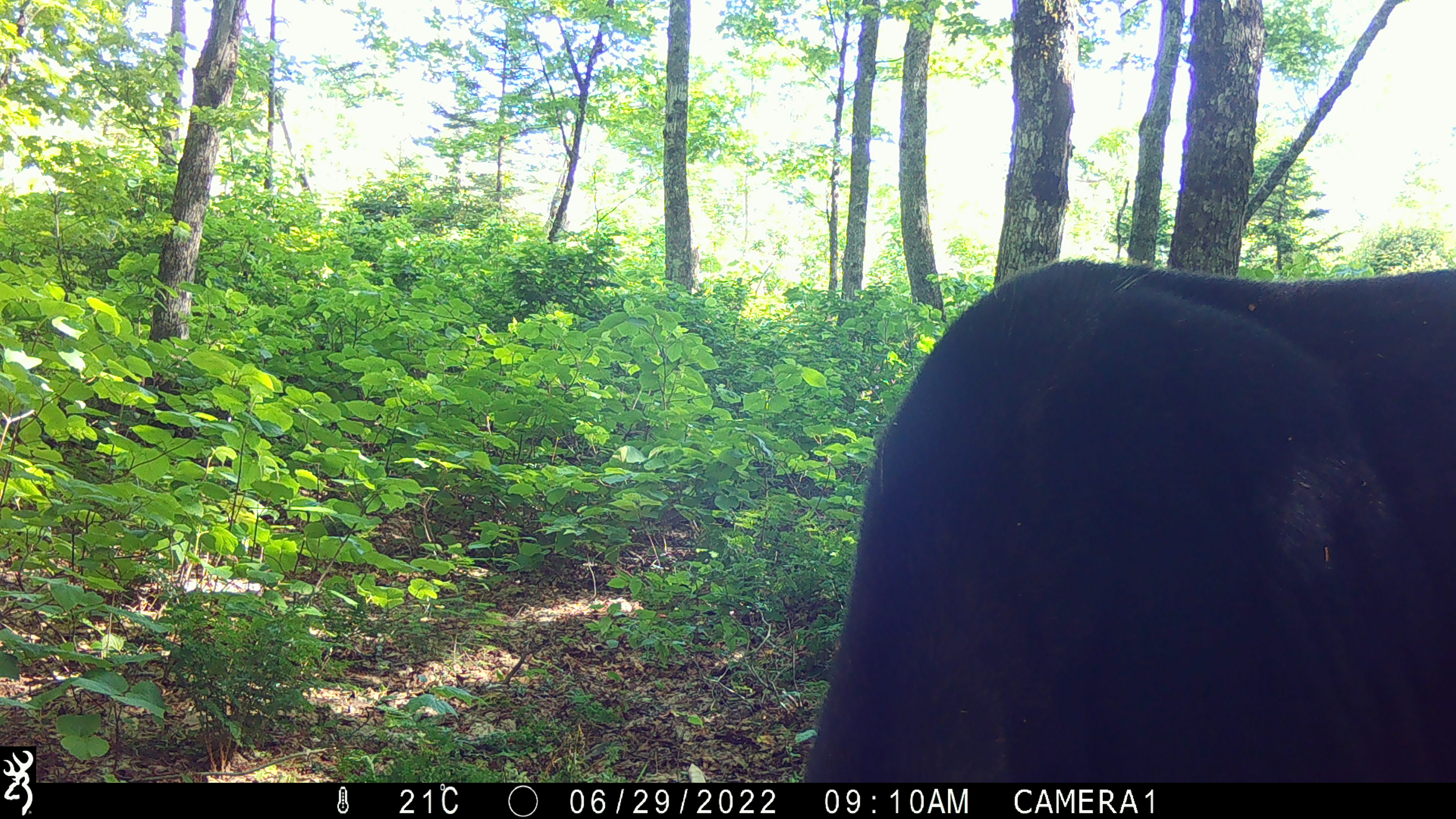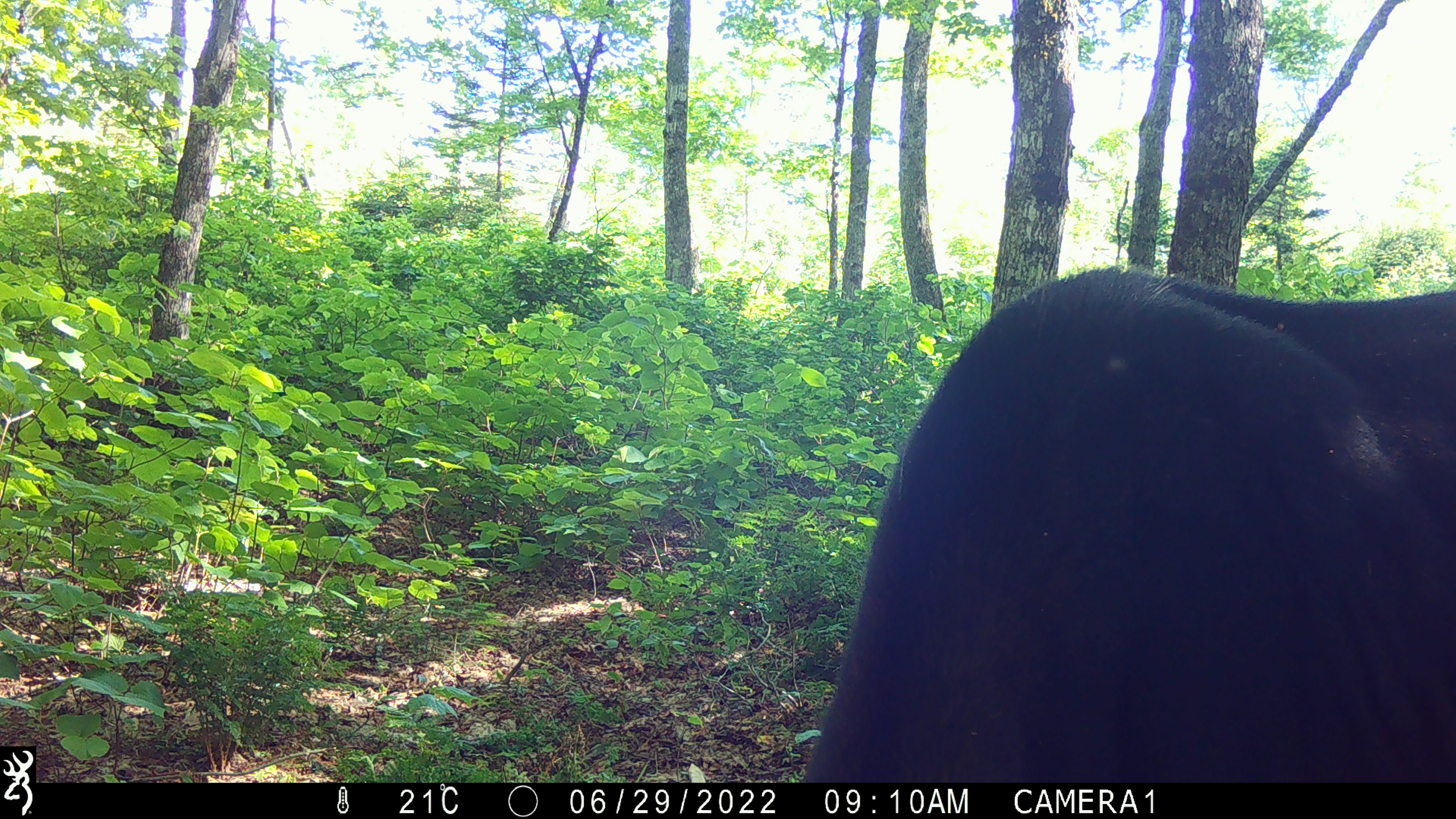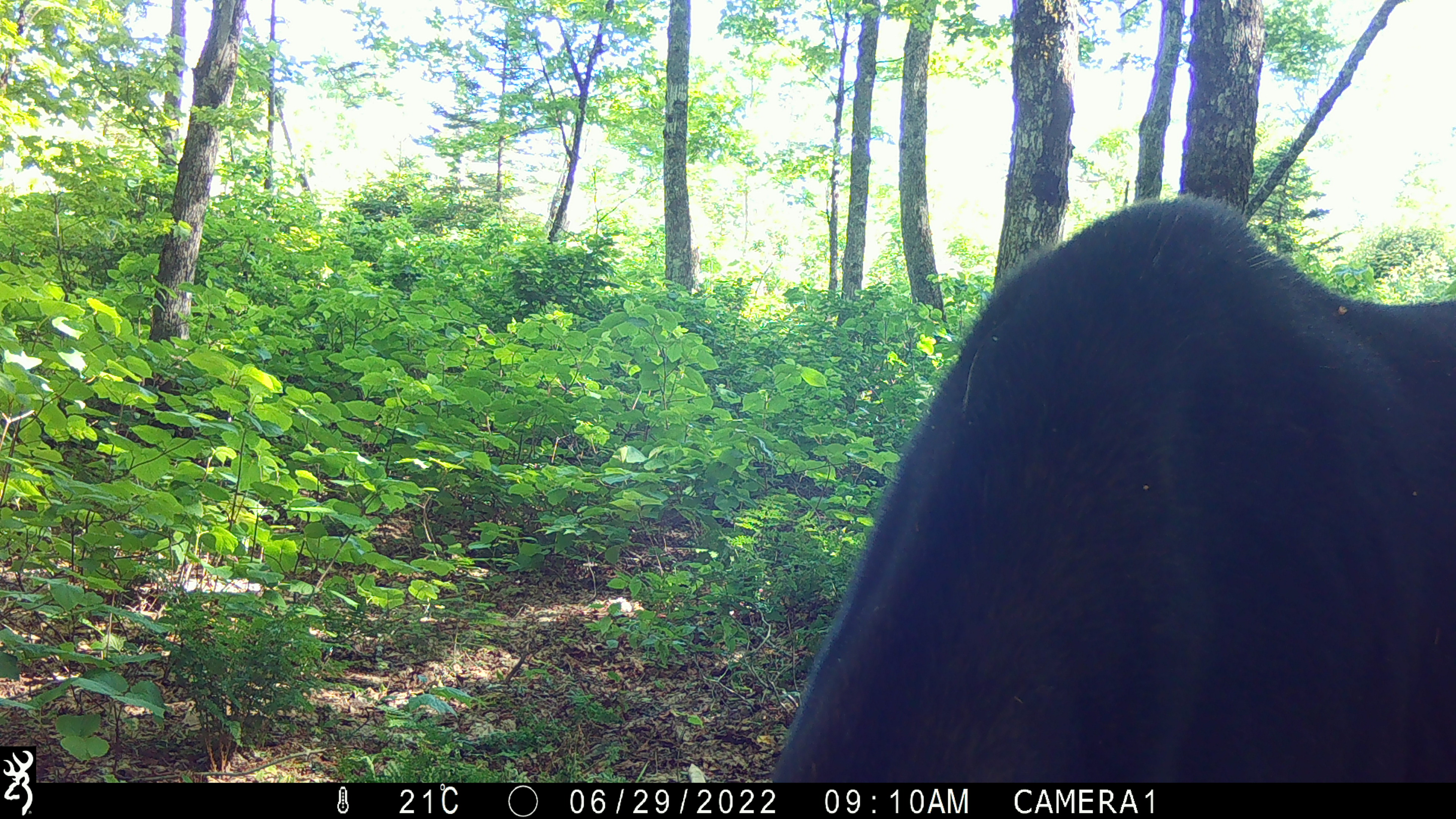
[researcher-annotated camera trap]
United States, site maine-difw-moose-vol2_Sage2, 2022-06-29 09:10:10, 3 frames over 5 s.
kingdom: Animalia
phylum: Chordata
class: Mammalia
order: Artiodactyla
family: Cervidae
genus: Alces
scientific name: Alces alces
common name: moose